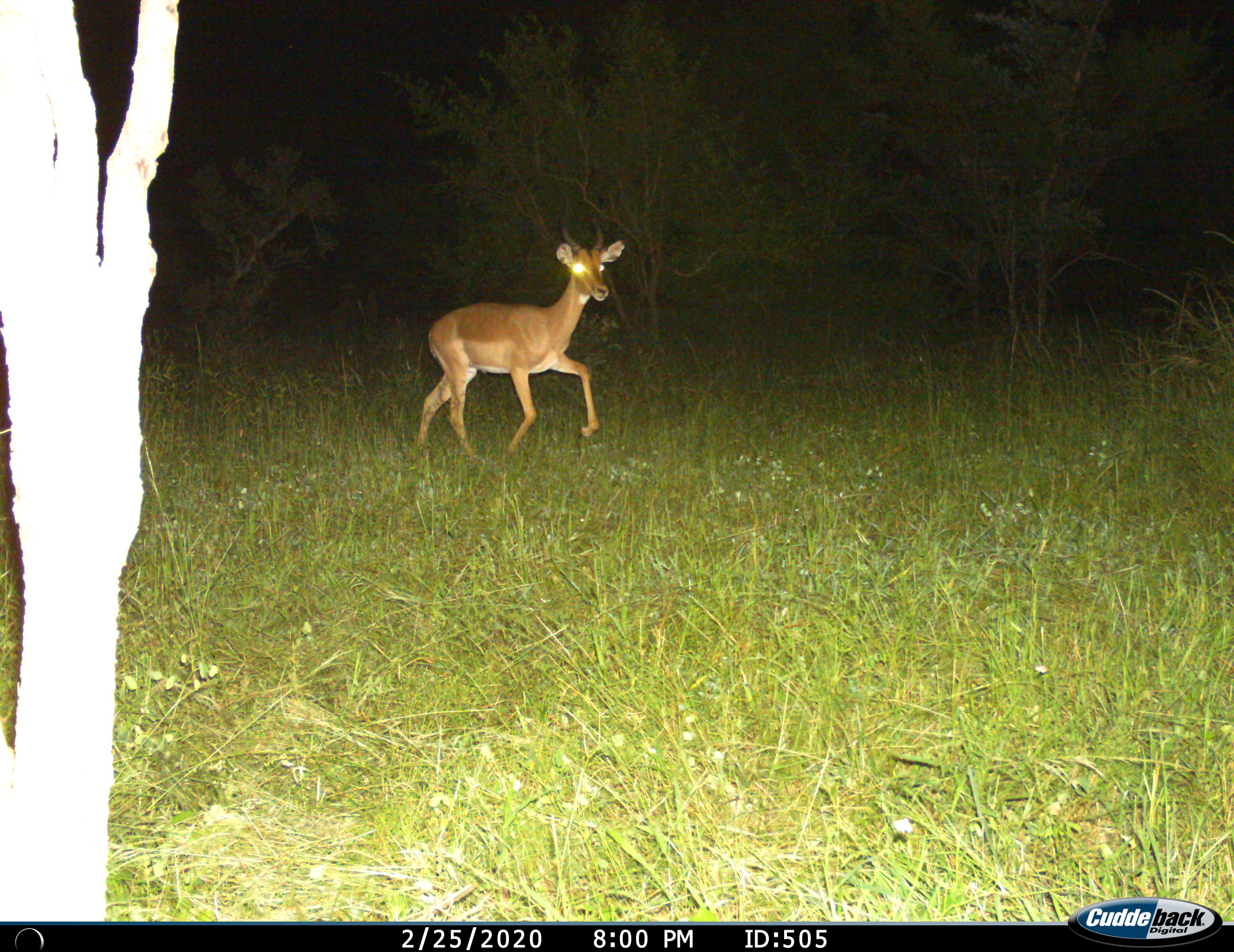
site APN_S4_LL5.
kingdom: Animalia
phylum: Chordata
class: Mammalia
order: Artiodactyla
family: Bovidae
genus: Aepyceros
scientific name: Aepyceros melampus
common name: impala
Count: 1.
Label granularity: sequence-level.